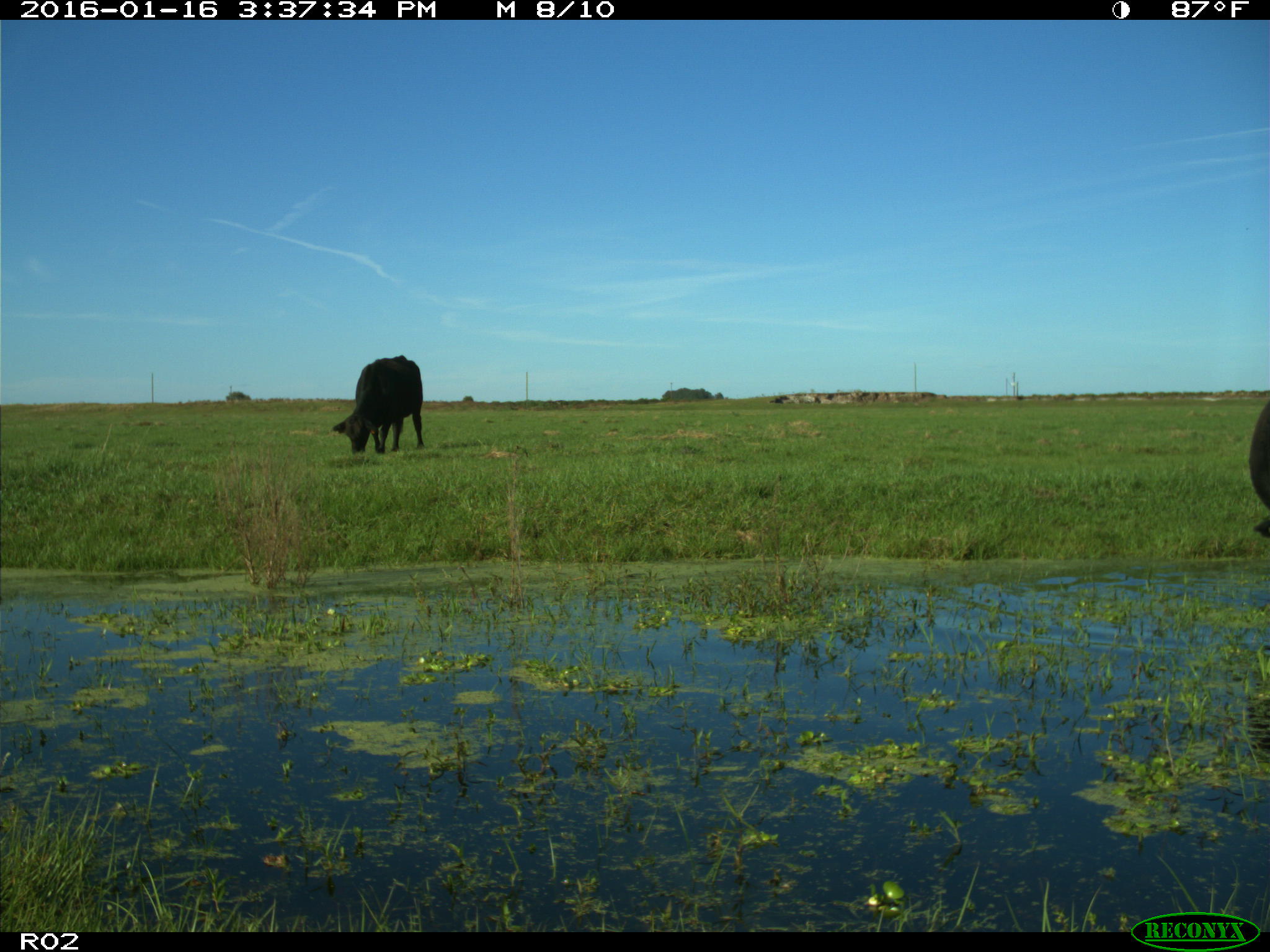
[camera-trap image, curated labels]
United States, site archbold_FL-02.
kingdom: Animalia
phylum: Chordata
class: Mammalia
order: Artiodactyla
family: Bovidae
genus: Bos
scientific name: Bos taurus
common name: domestic cow